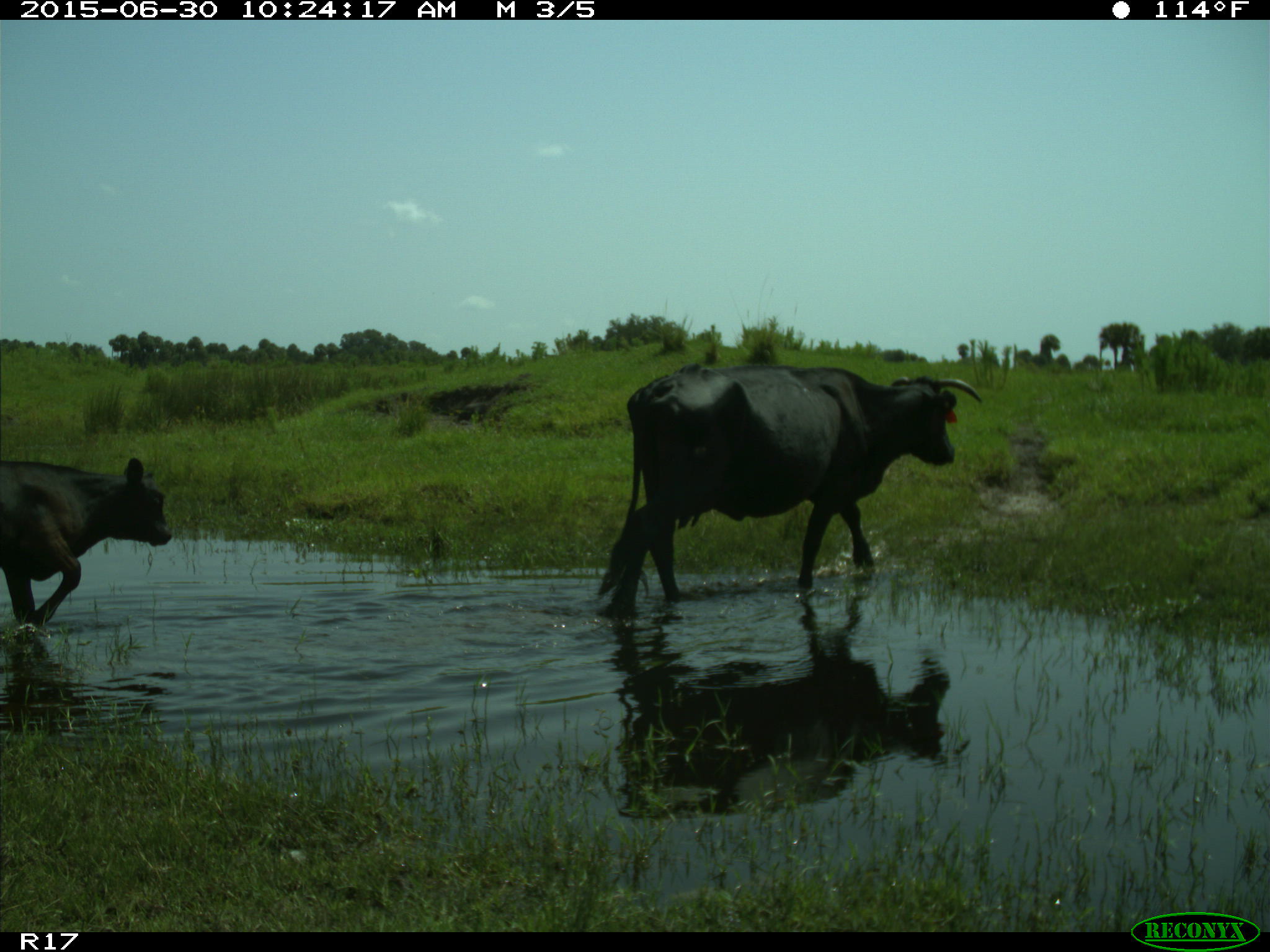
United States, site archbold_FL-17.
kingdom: Animalia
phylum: Chordata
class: Mammalia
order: Artiodactyla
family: Bovidae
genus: Bos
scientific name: Bos taurus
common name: domestic cow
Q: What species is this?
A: Bos taurus (domestic cow).